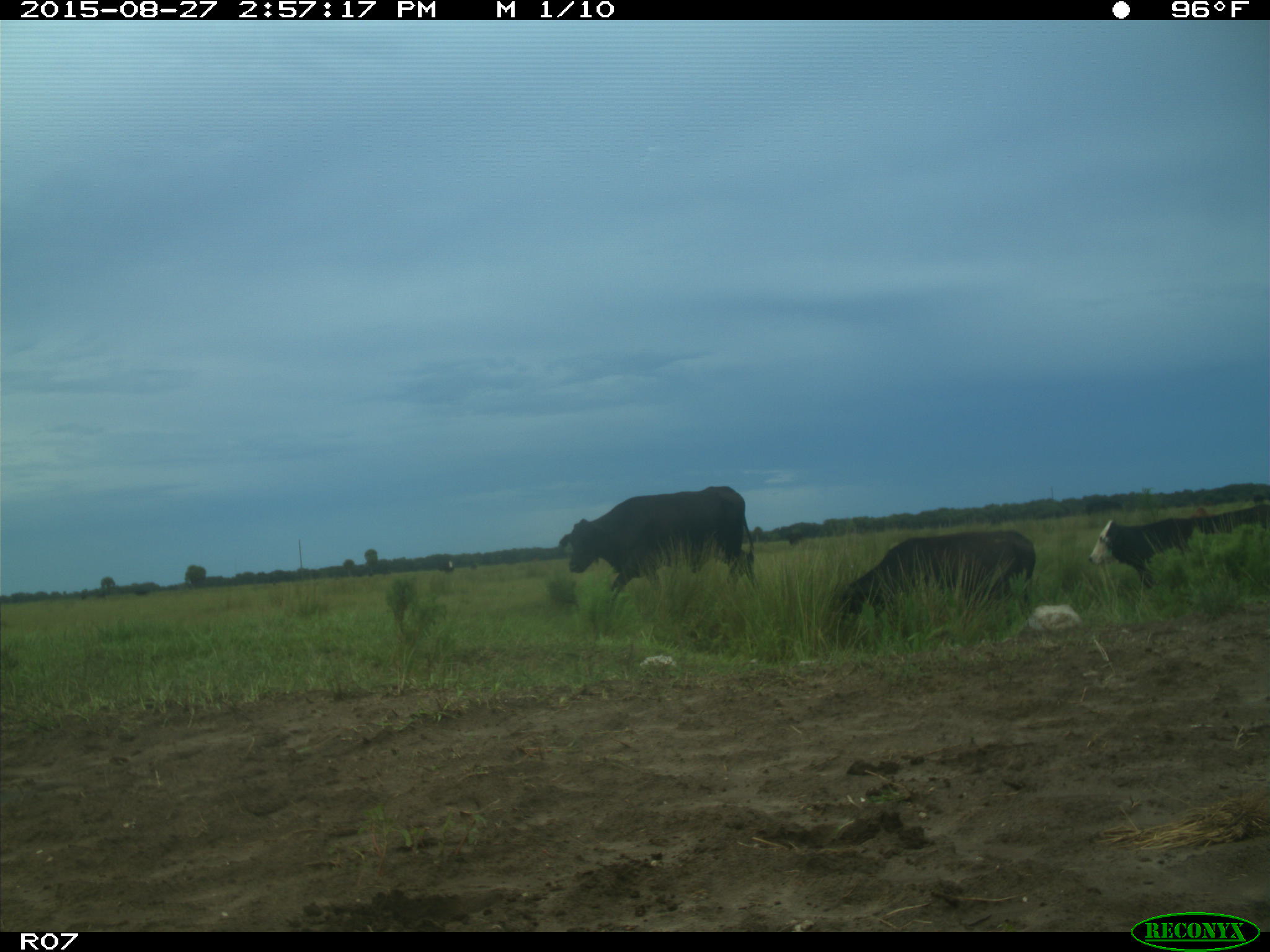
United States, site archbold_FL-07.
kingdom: Animalia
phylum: Chordata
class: Mammalia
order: Artiodactyla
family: Bovidae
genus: Bos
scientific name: Bos taurus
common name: domestic cow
Bos taurus (domestic cow).